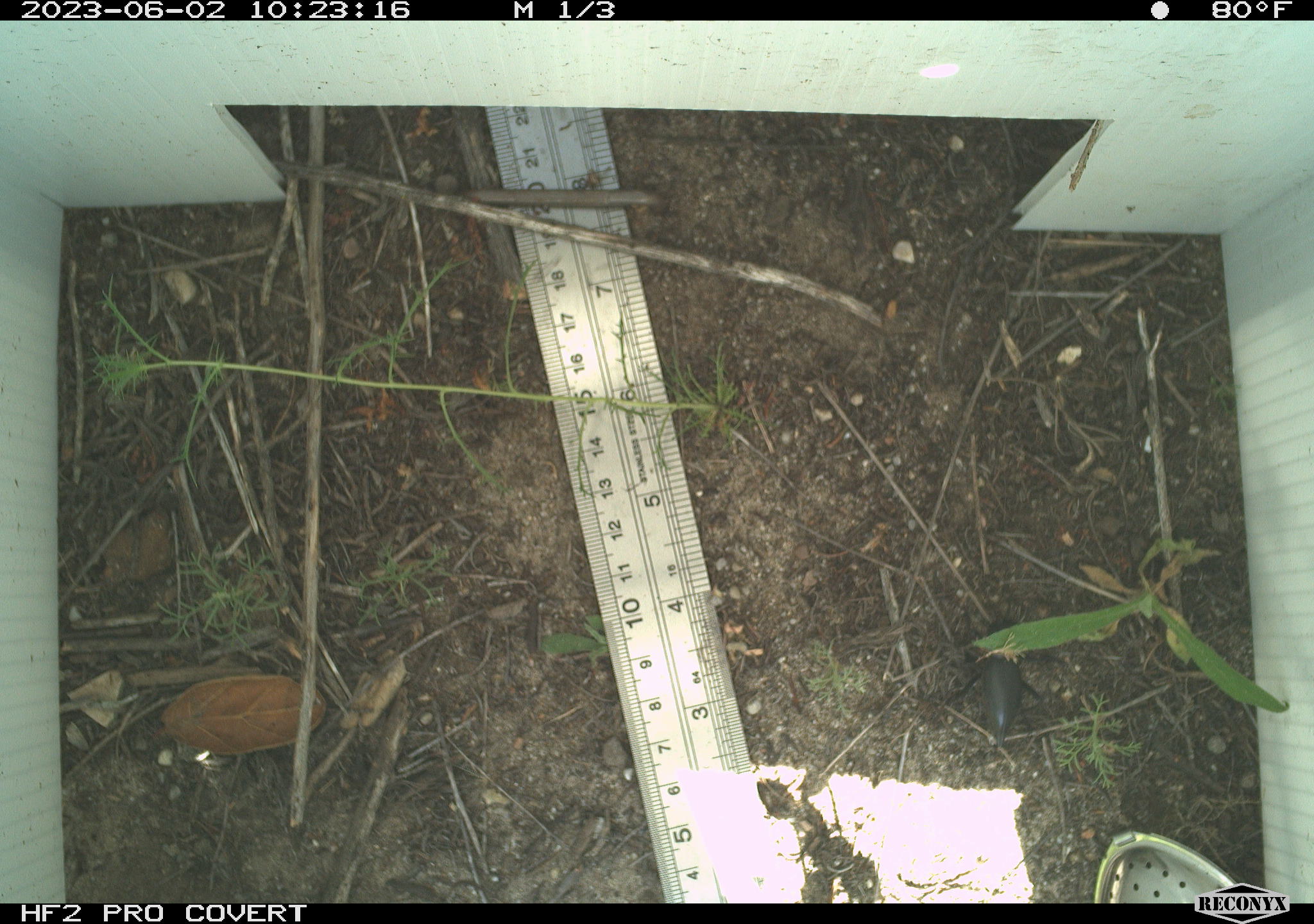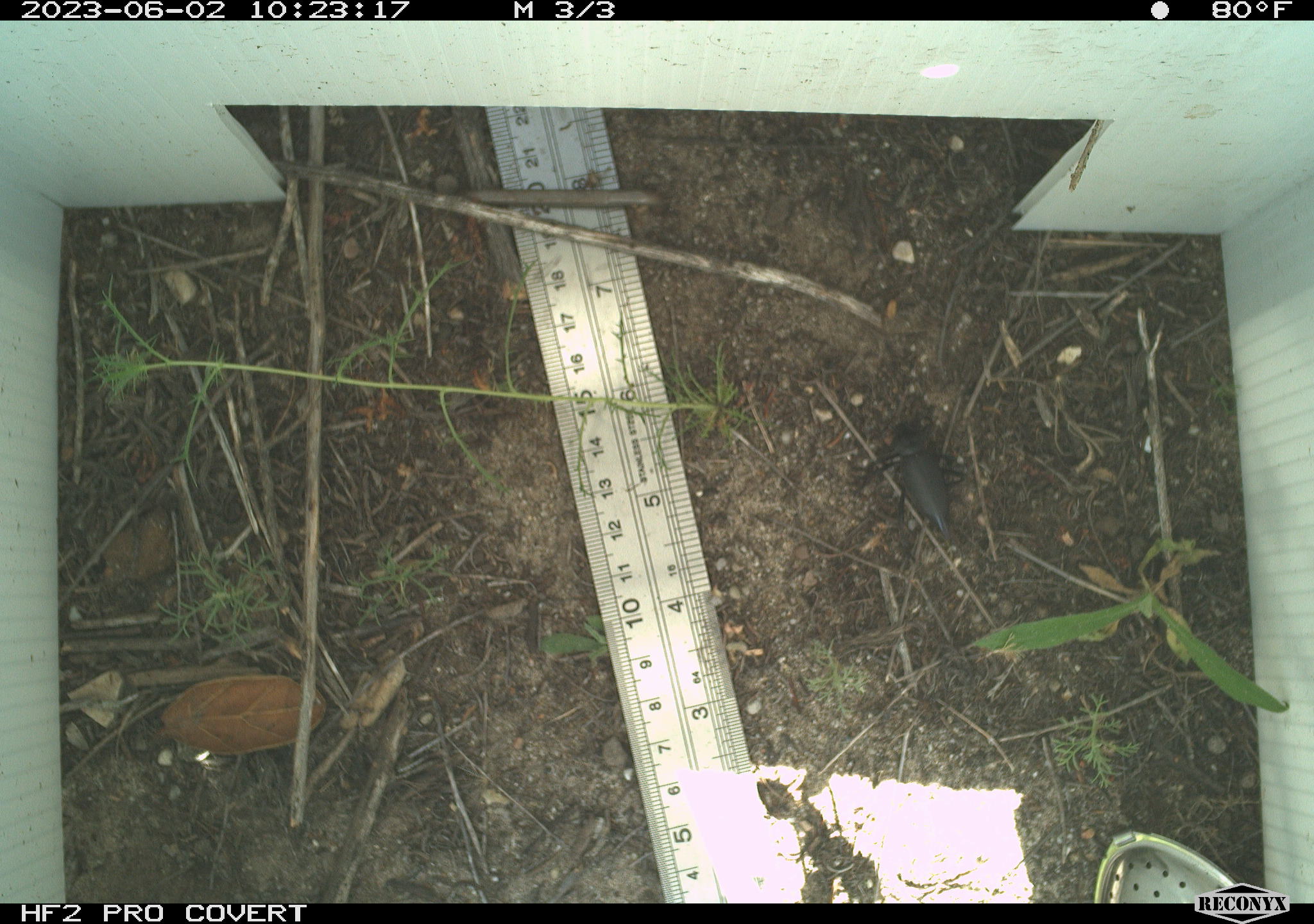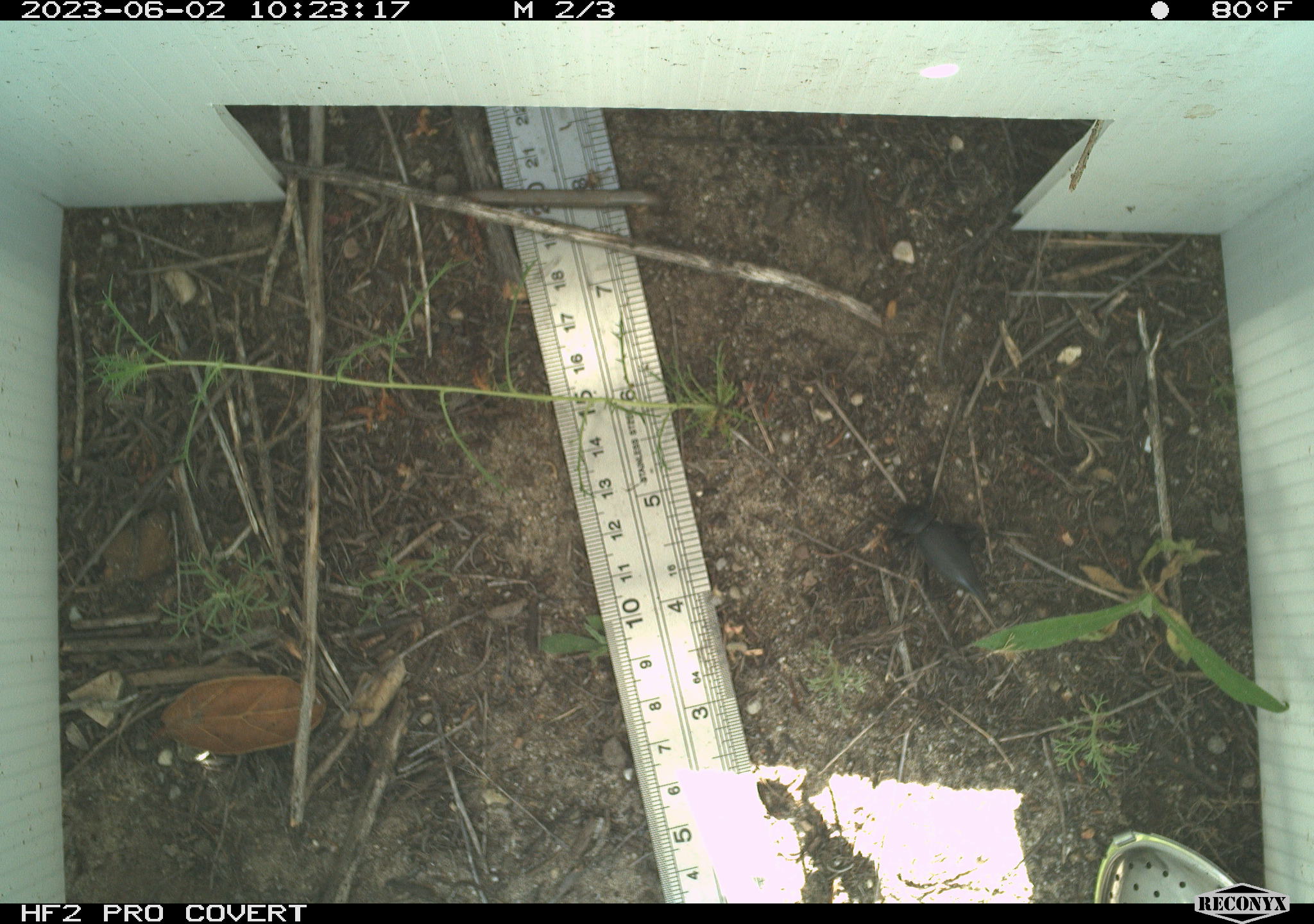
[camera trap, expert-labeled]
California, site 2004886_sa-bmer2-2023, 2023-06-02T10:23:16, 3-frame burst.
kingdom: Animalia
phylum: Arthropoda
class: Insecta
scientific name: Insecta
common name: insect